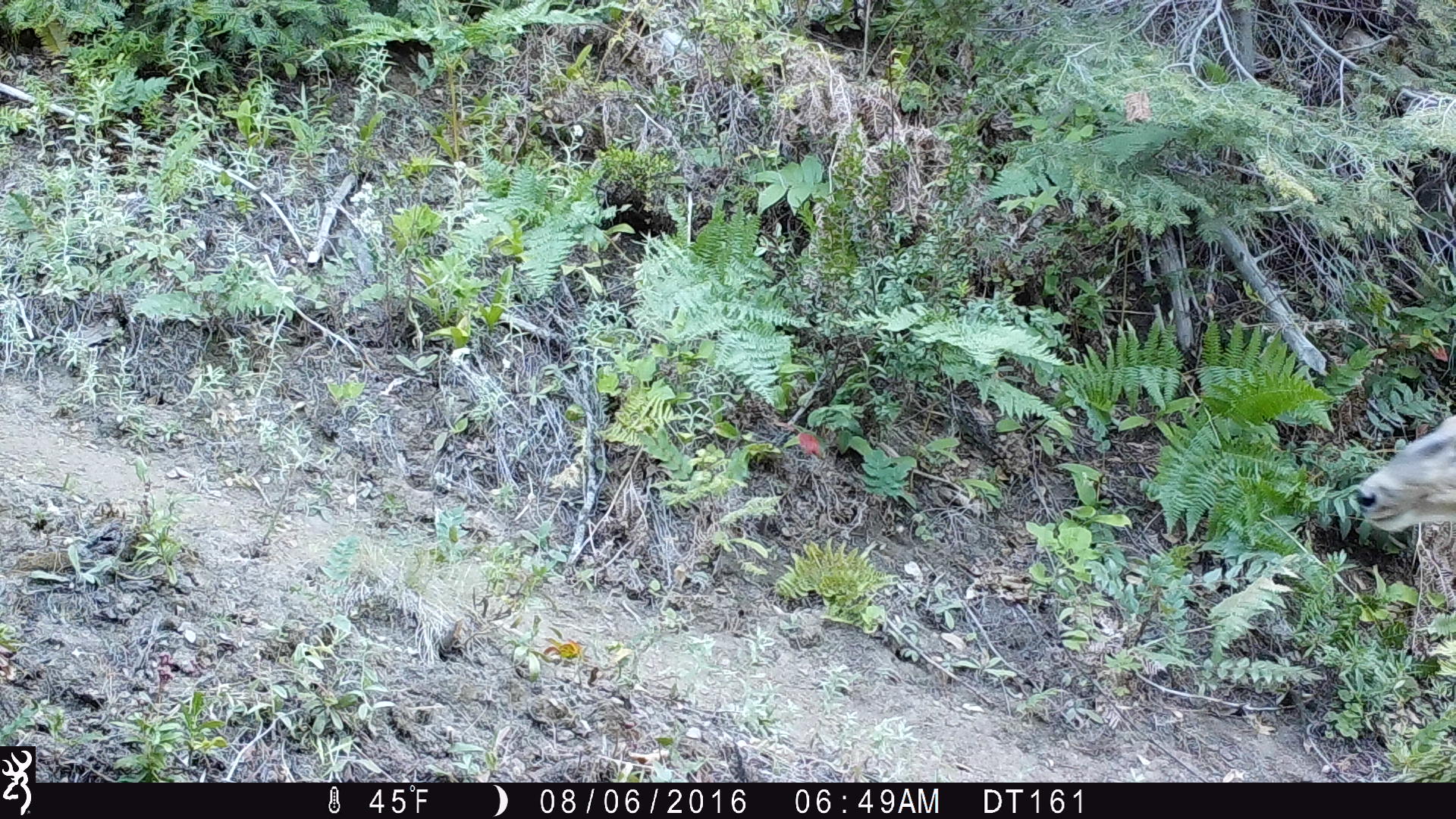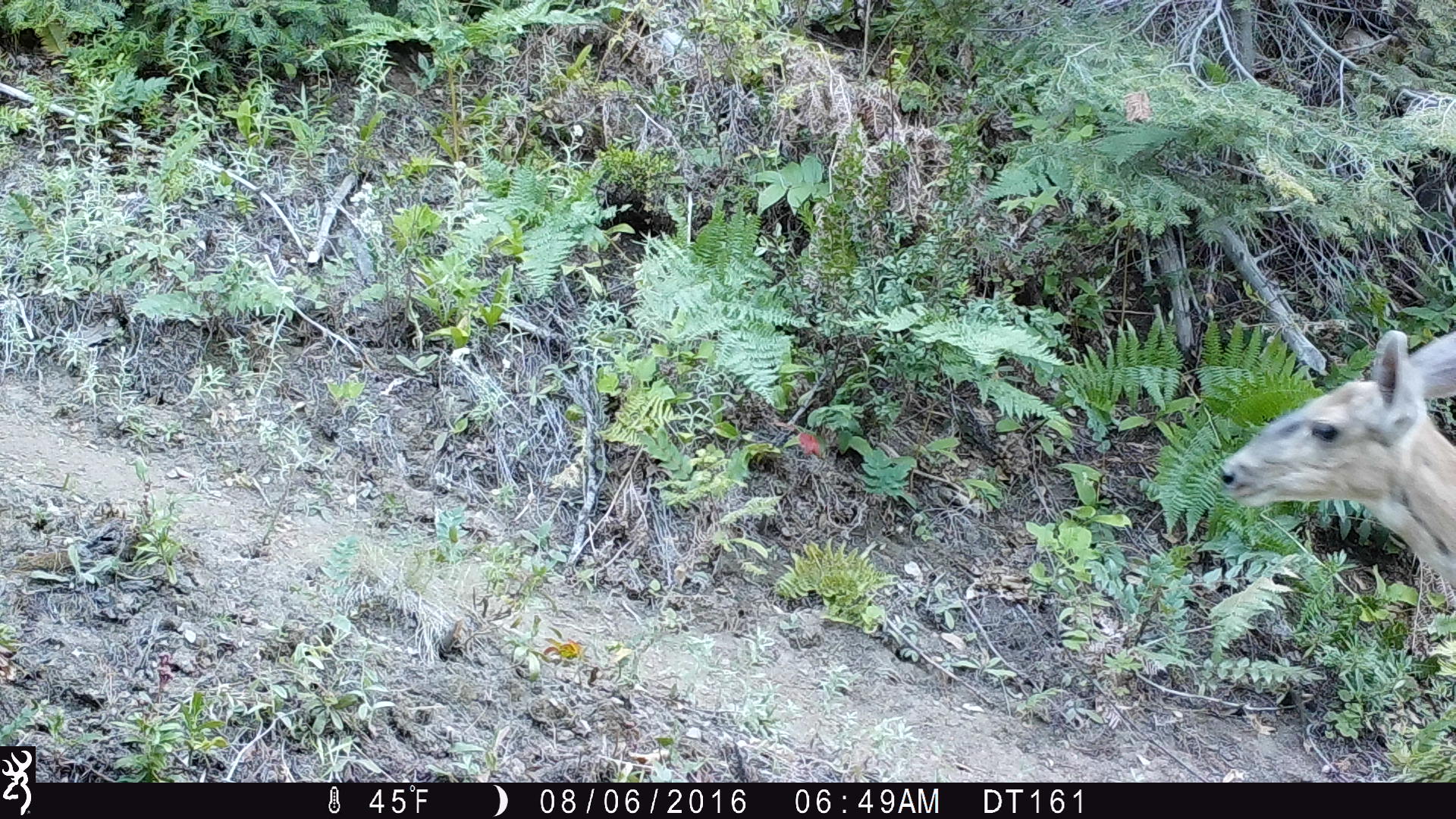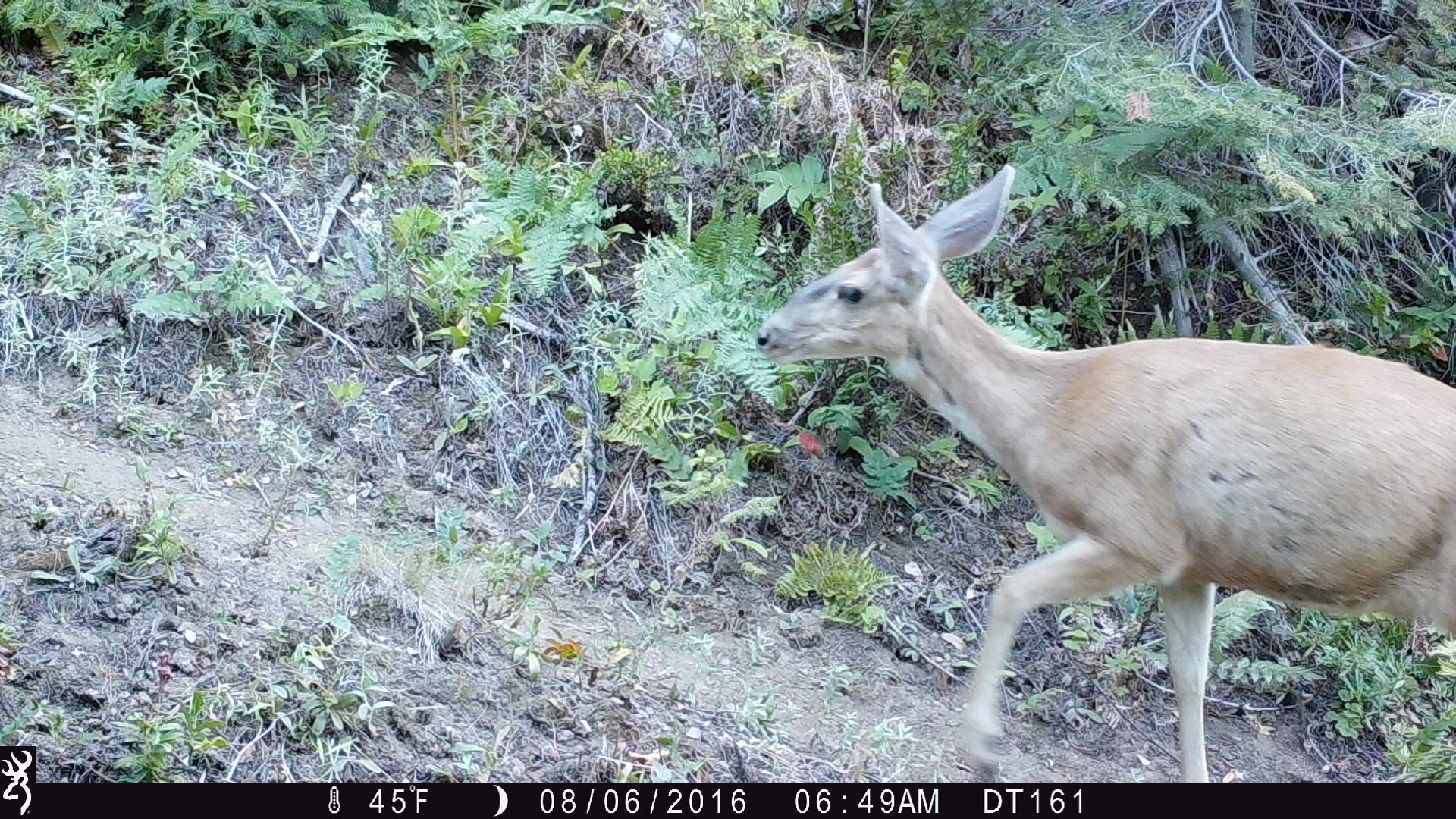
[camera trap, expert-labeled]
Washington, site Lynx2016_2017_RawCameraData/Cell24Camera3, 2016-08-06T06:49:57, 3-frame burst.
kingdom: Animalia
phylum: Chordata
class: Mammalia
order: Artiodactyla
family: Cervidae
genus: Odocoileus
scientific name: Odocoileus hemionus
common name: mule deer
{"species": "Odocoileus hemionus (mule deer)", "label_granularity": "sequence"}